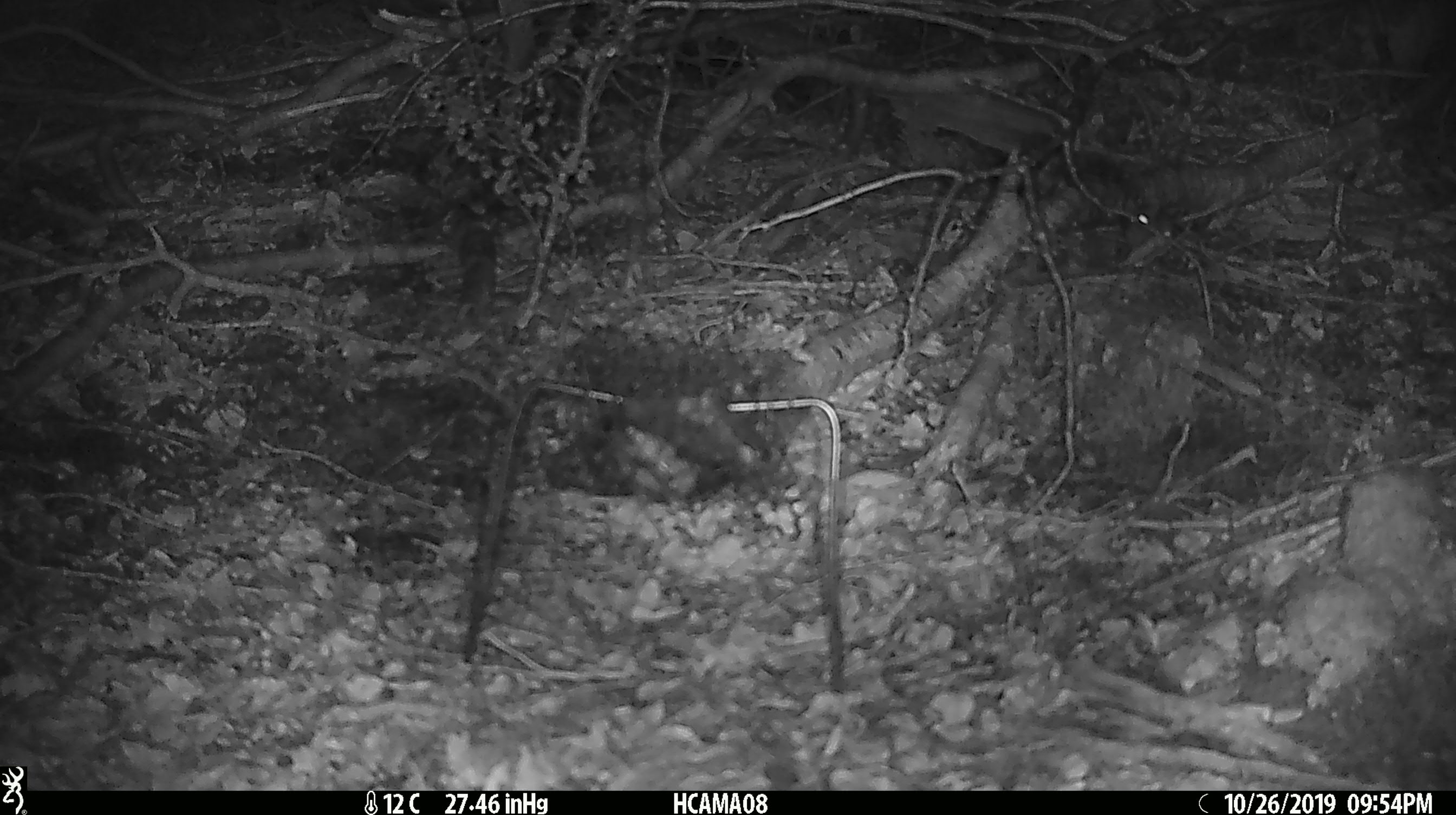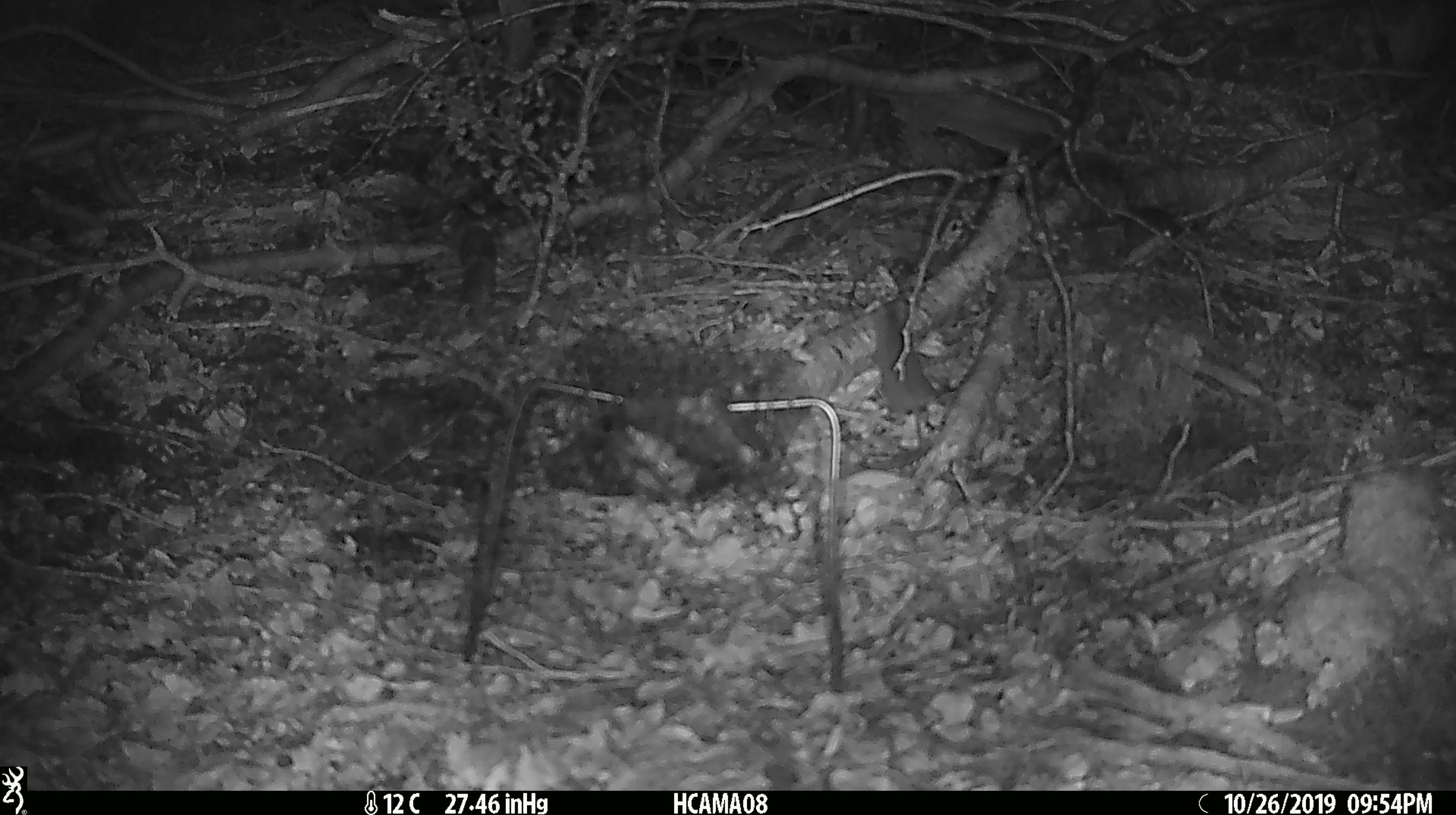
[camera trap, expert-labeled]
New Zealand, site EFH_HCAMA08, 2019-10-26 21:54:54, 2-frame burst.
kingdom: Animalia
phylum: Chordata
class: Mammalia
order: Rodentia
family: Muridae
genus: Mus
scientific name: Mus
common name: mouse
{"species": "mouse (Mus)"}